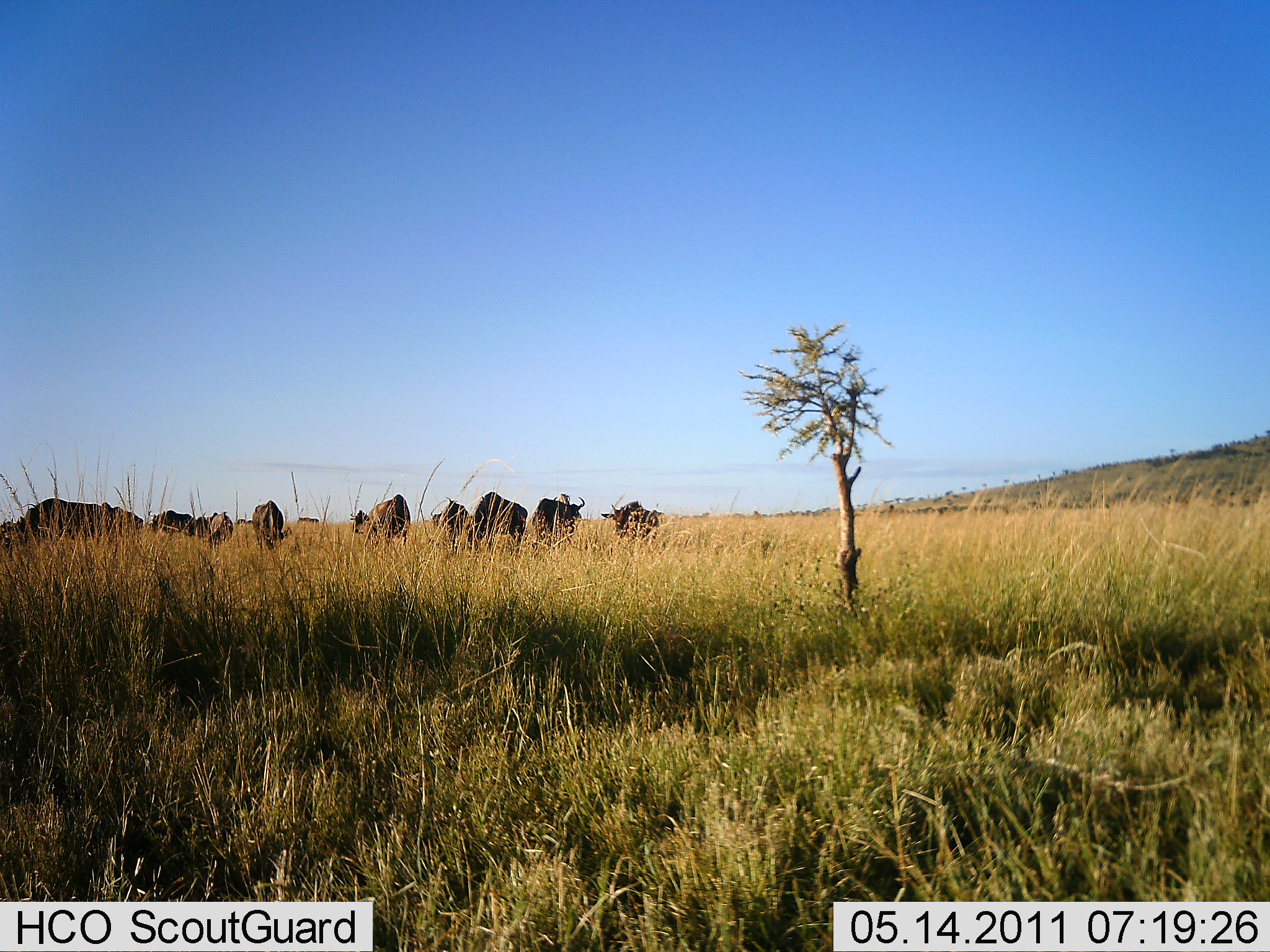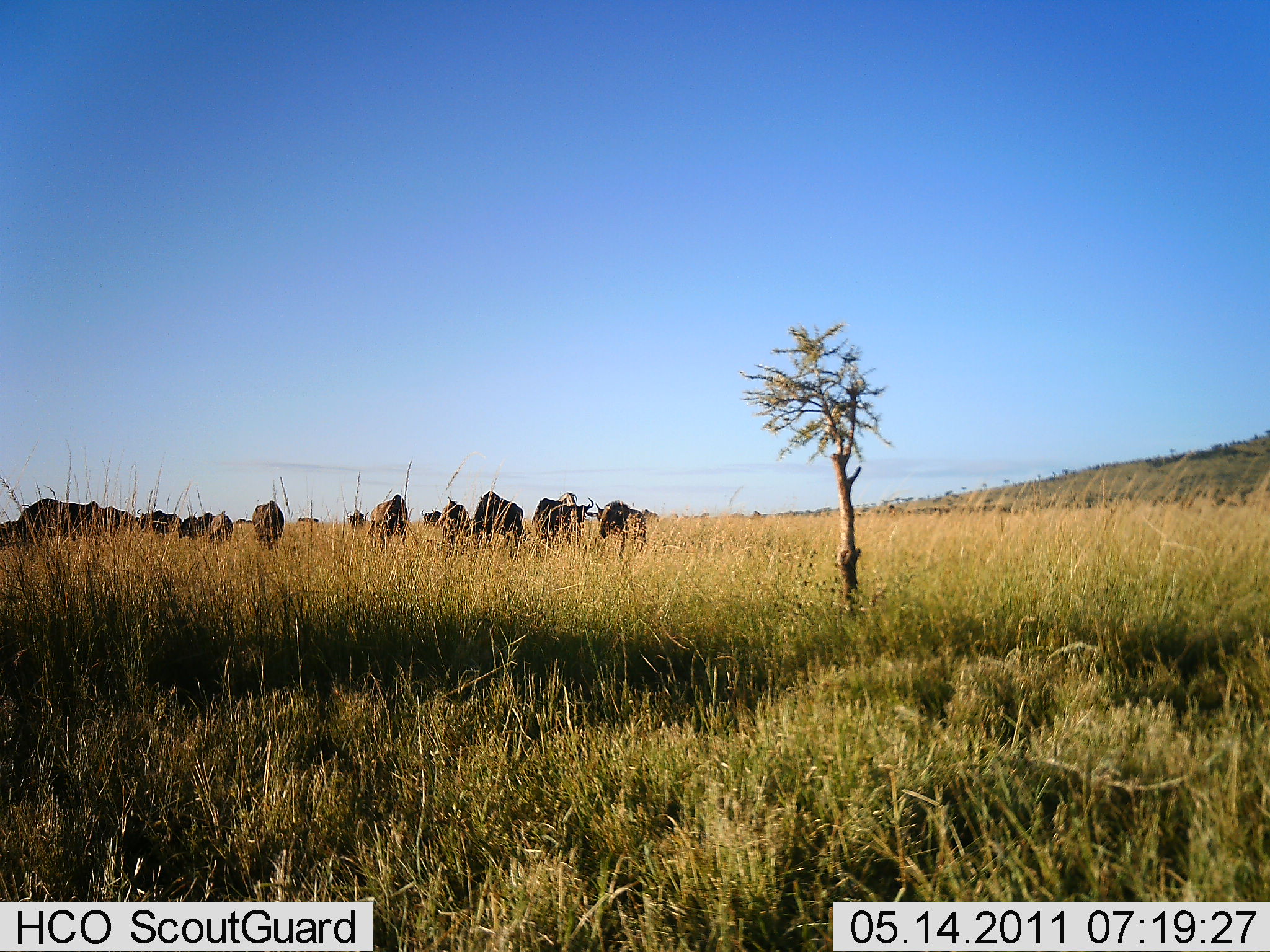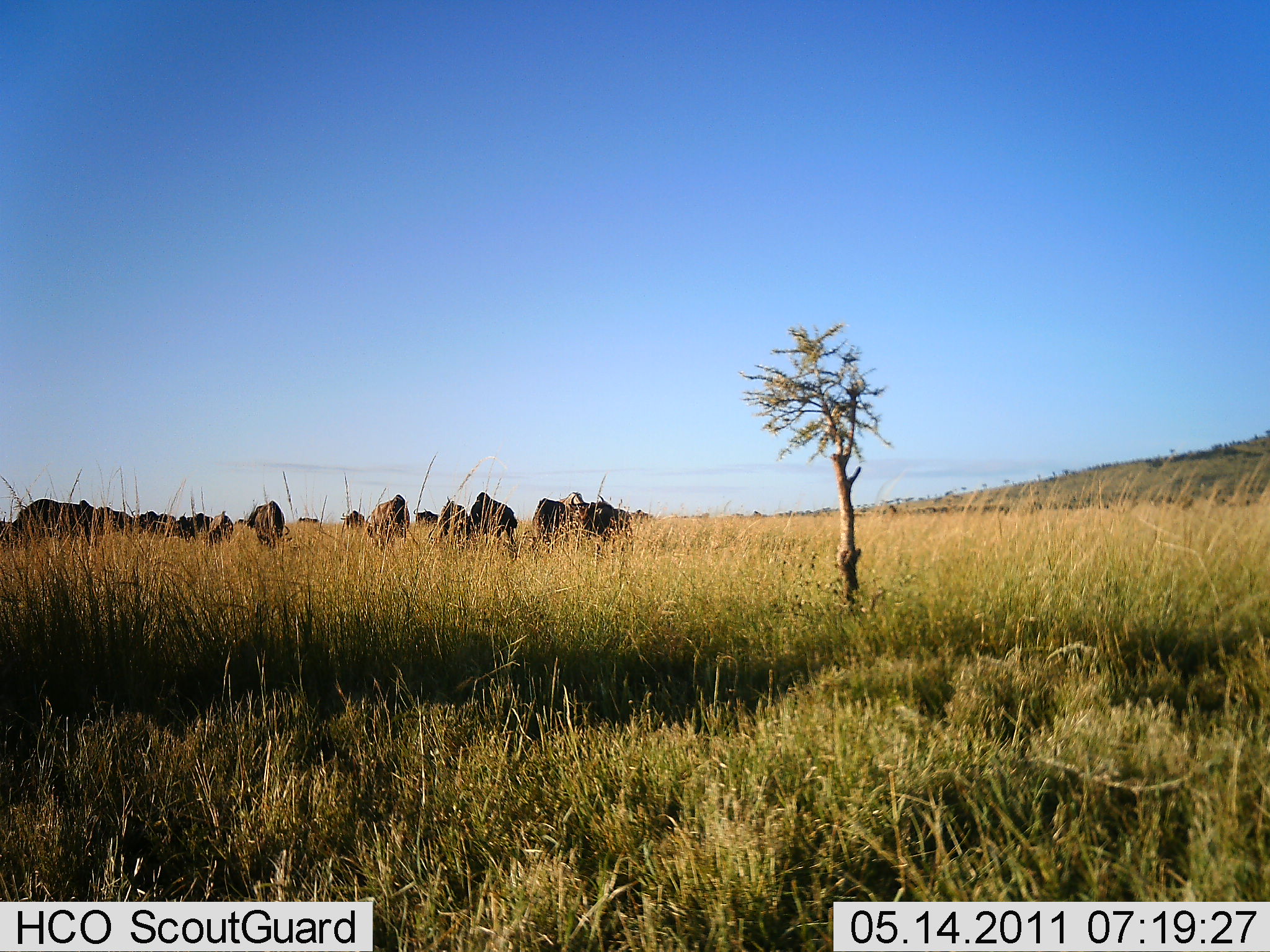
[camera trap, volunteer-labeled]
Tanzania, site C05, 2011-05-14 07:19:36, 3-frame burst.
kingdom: Animalia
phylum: Chordata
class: Mammalia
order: Artiodactyla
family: Bovidae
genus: Connochaetes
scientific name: Connochaetes taurinus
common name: blue wildebeest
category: wildebeest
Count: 11-50.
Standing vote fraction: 45%.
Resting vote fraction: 0%.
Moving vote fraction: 18%.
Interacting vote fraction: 0%.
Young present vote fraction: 0%.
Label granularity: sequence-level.